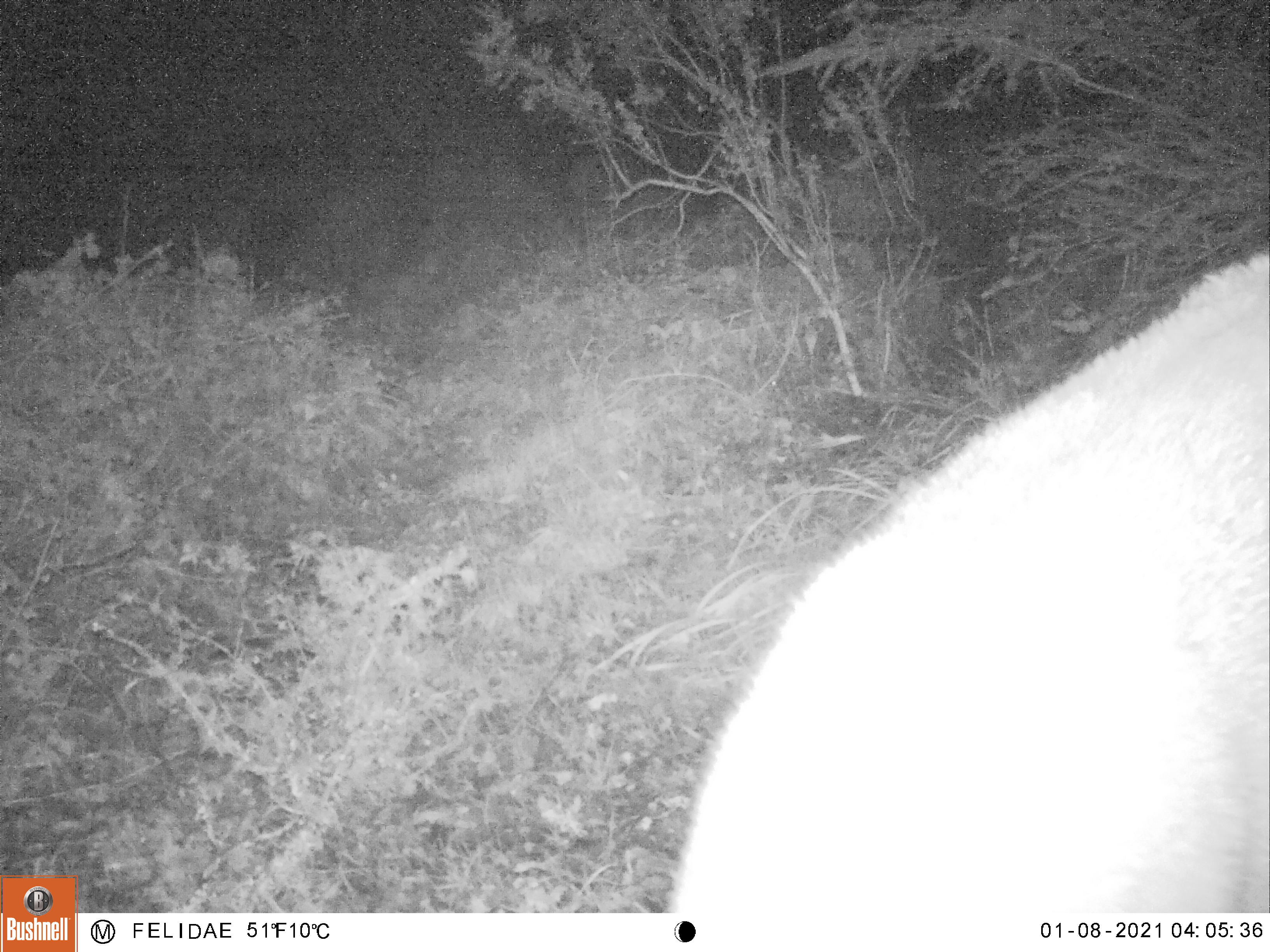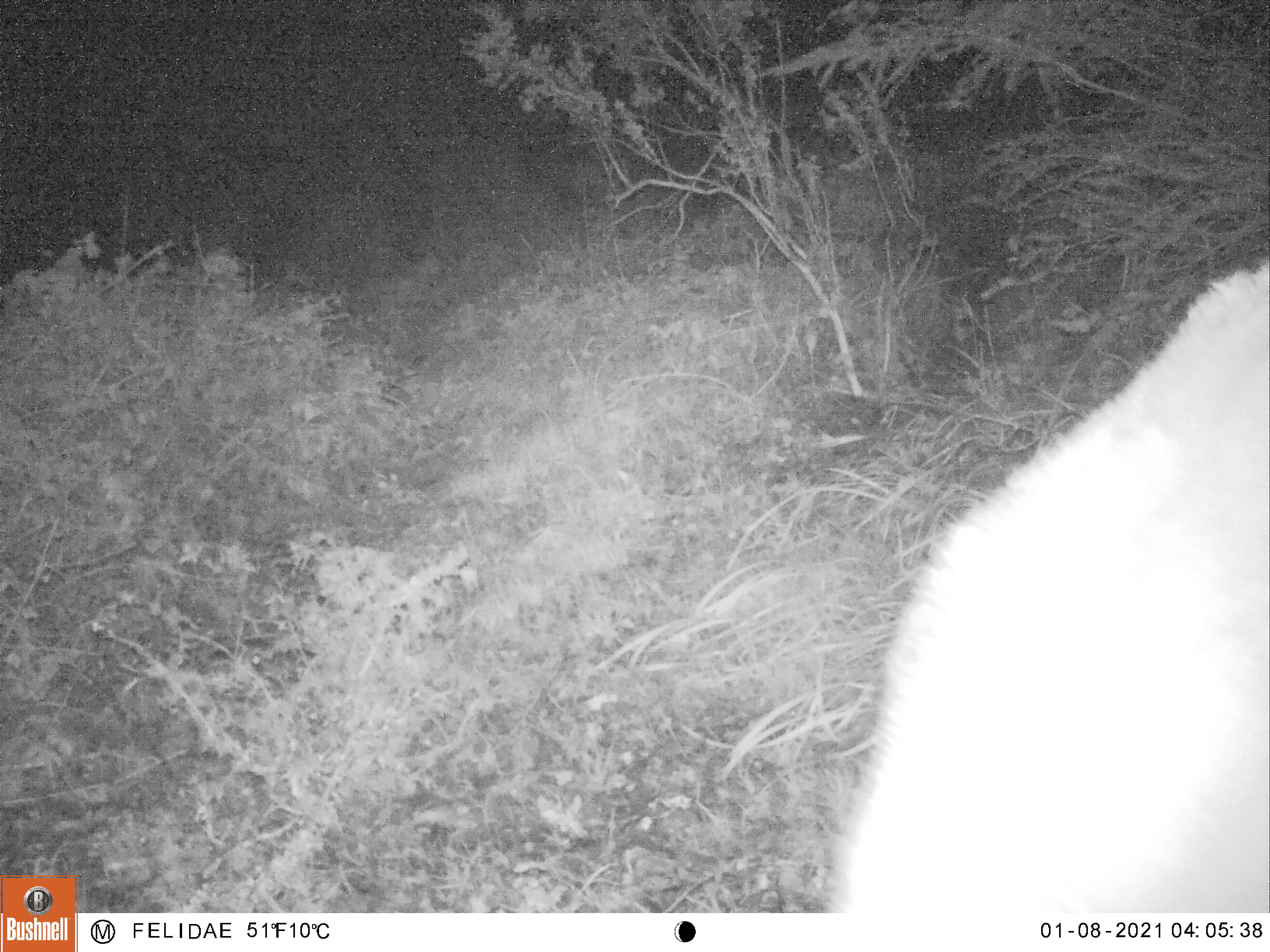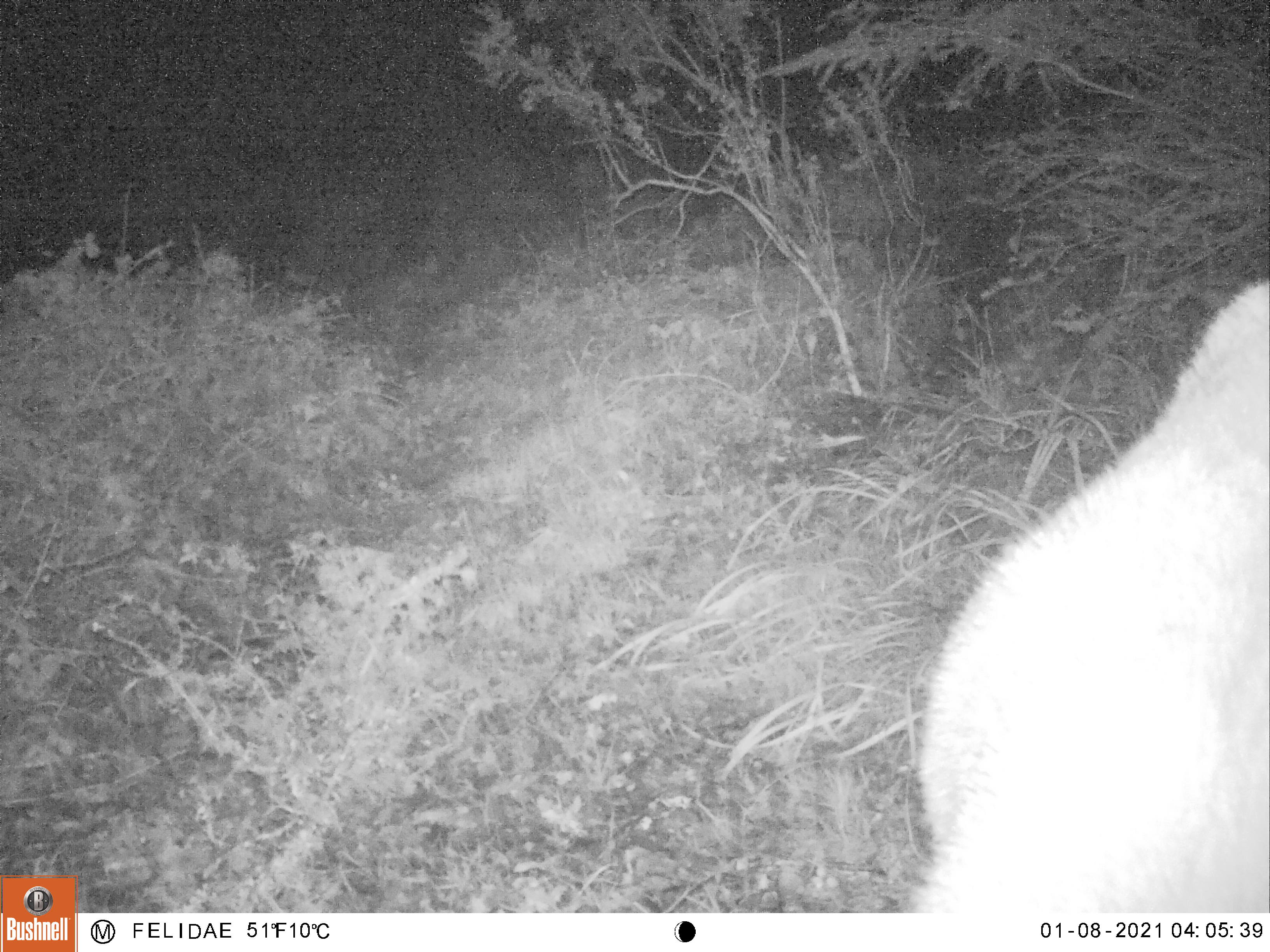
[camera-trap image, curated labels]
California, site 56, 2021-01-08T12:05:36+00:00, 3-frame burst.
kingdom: Animalia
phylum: Chordata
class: Mammalia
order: Artiodactyla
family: Cervidae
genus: Odocoileus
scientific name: Odocoileus hemionus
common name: mule deer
Mule deer (Odocoileus hemionus).